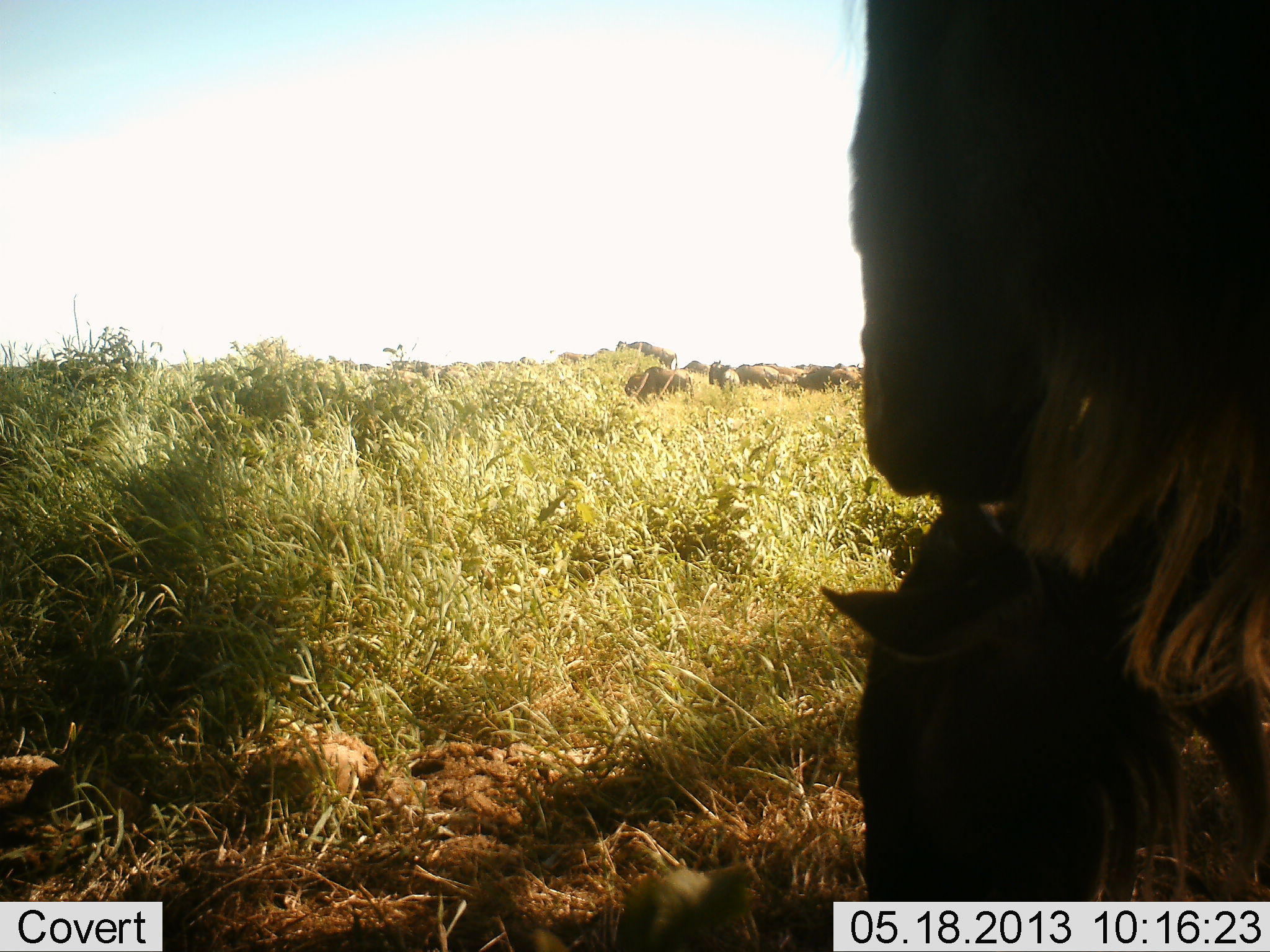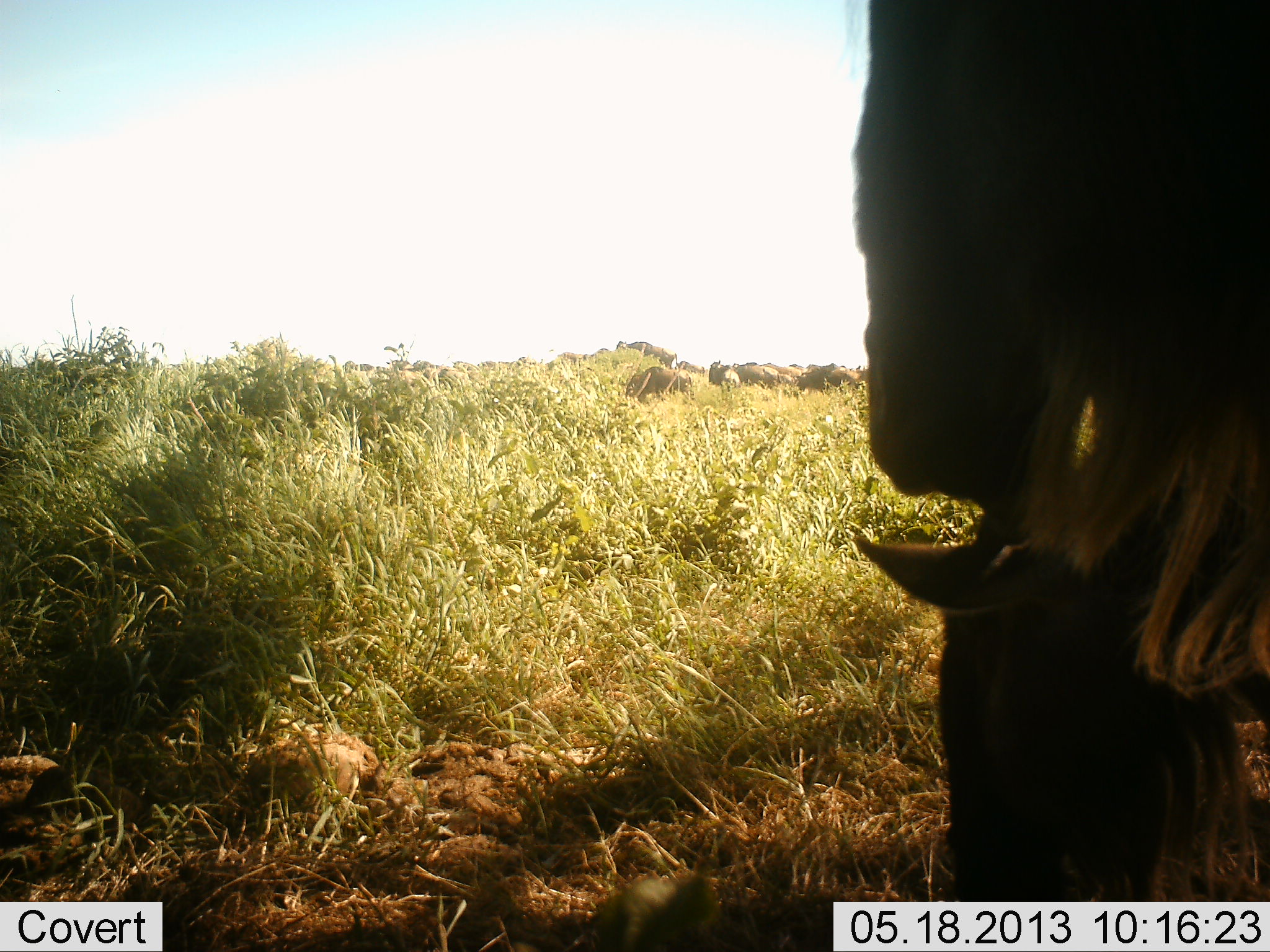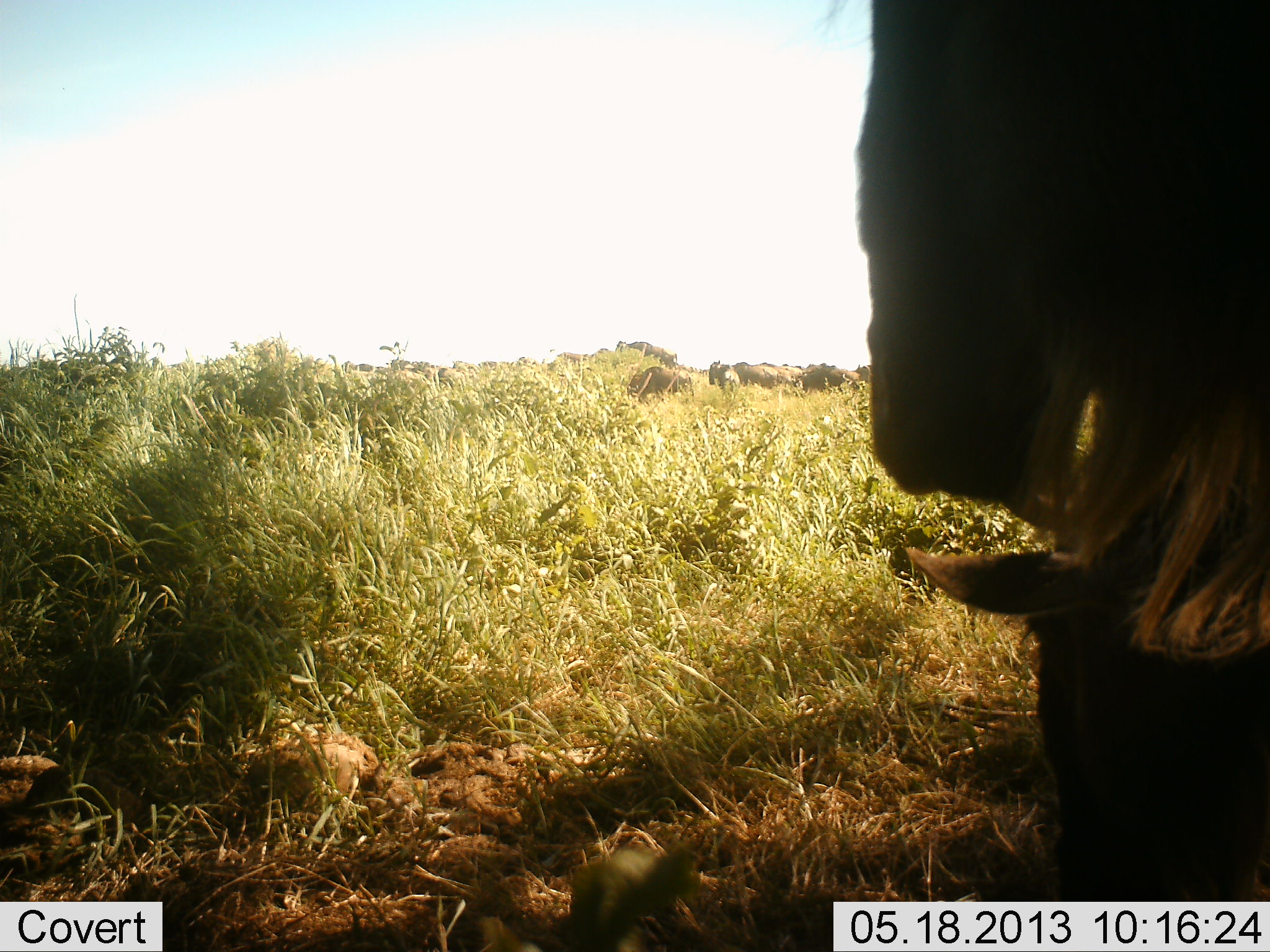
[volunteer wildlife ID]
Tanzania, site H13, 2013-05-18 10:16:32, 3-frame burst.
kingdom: Animalia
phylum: Chordata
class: Mammalia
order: Artiodactyla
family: Bovidae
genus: Connochaetes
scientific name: Connochaetes taurinus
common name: blue wildebeest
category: wildebeest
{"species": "wildebeest (blue wildebeest) (Connochaetes taurinus)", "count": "2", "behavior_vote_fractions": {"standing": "60%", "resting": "0%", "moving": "30%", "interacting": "0%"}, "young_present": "10%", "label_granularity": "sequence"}